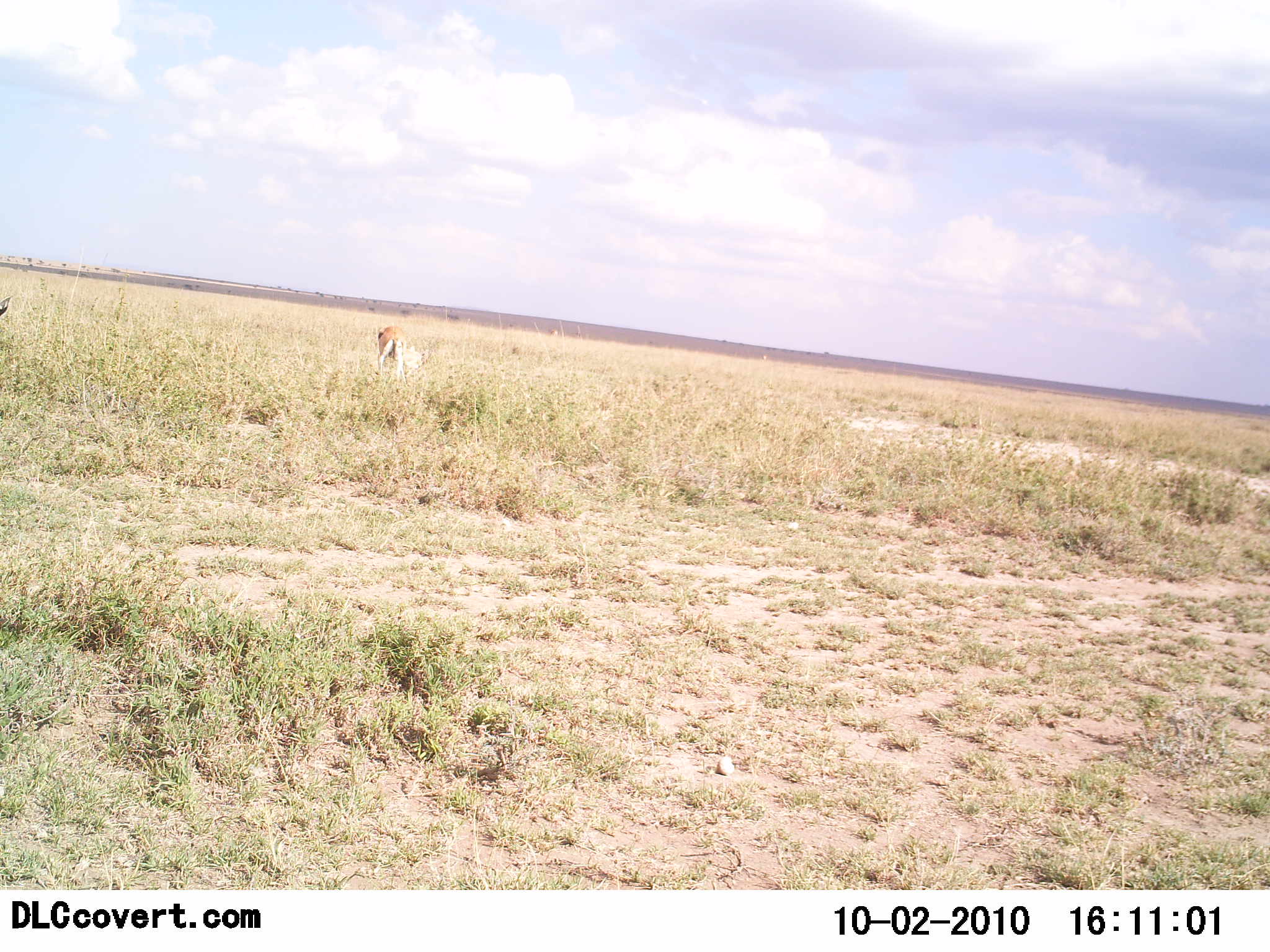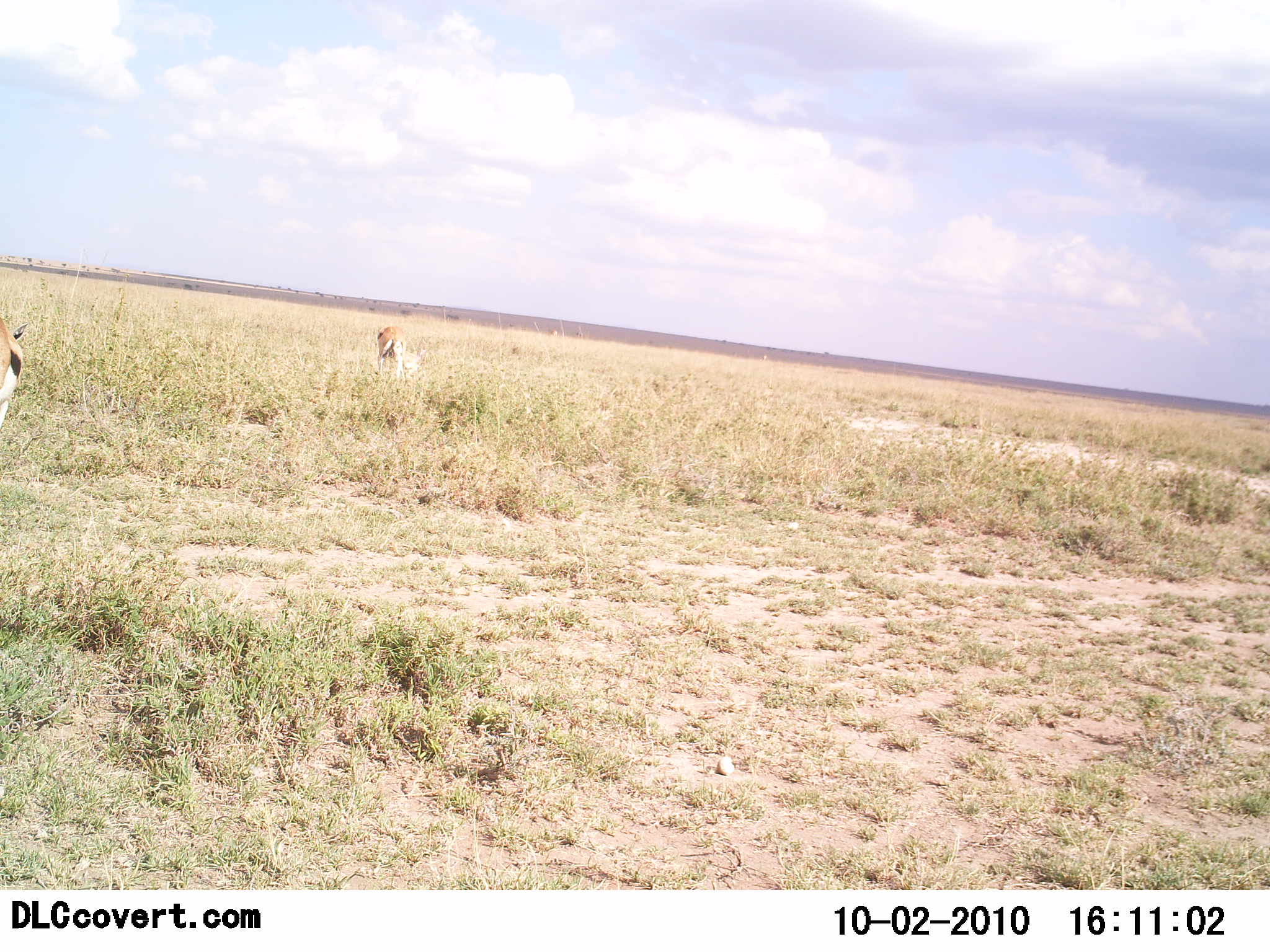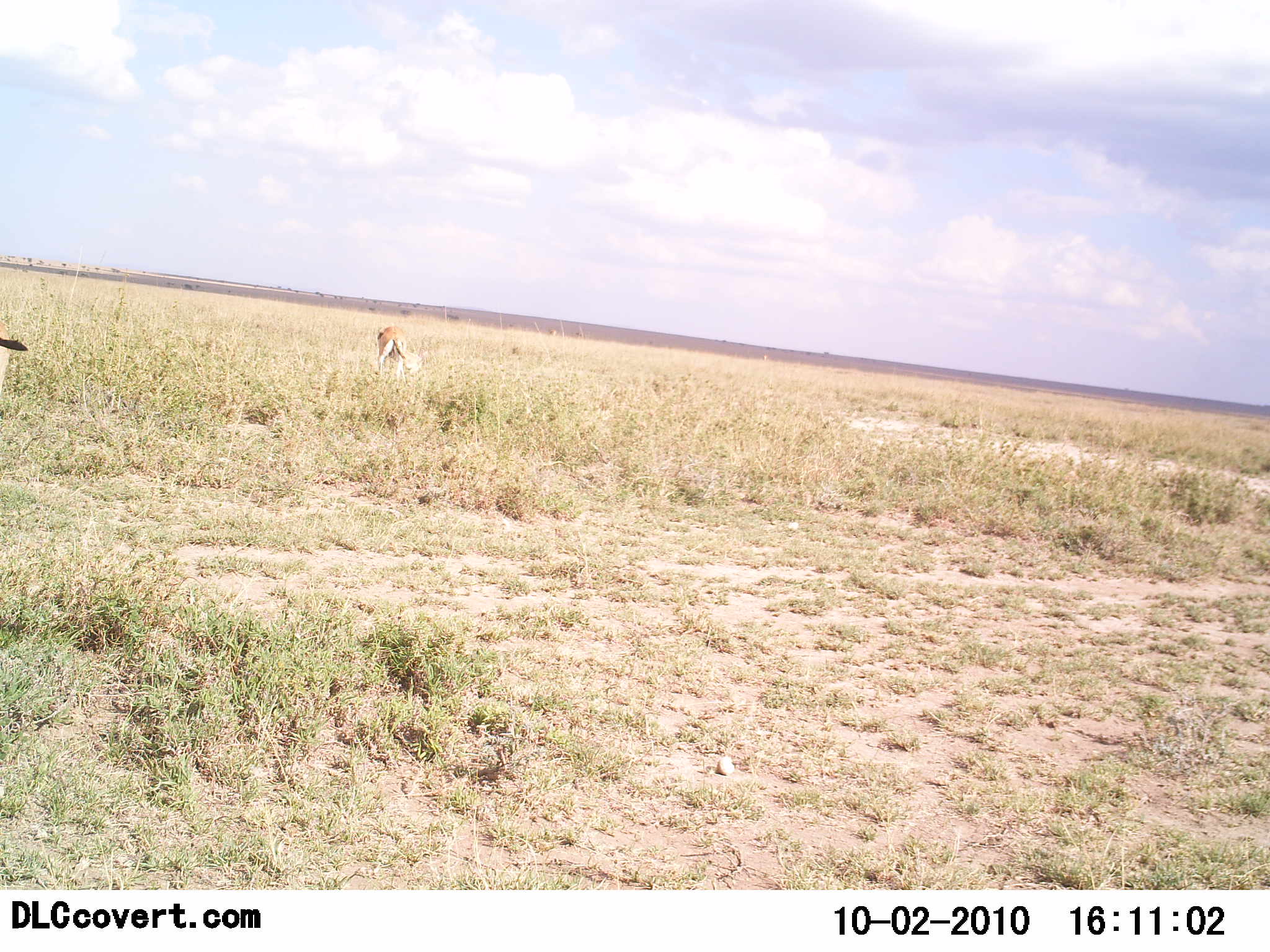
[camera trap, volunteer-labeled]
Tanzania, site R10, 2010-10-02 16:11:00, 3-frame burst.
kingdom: Animalia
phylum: Chordata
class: Mammalia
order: Artiodactyla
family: Bovidae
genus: Eudorcas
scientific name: Eudorcas thomsonii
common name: thomson's gazelle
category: gazellethomsons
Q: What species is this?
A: Gazellethomsons (thomson's gazelle) (Eudorcas thomsonii).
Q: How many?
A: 2.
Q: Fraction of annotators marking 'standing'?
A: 38%.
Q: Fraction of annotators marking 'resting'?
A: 0%.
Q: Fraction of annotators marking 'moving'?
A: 54%.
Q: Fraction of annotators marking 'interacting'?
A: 0%.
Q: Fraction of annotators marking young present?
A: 0%.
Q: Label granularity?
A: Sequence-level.